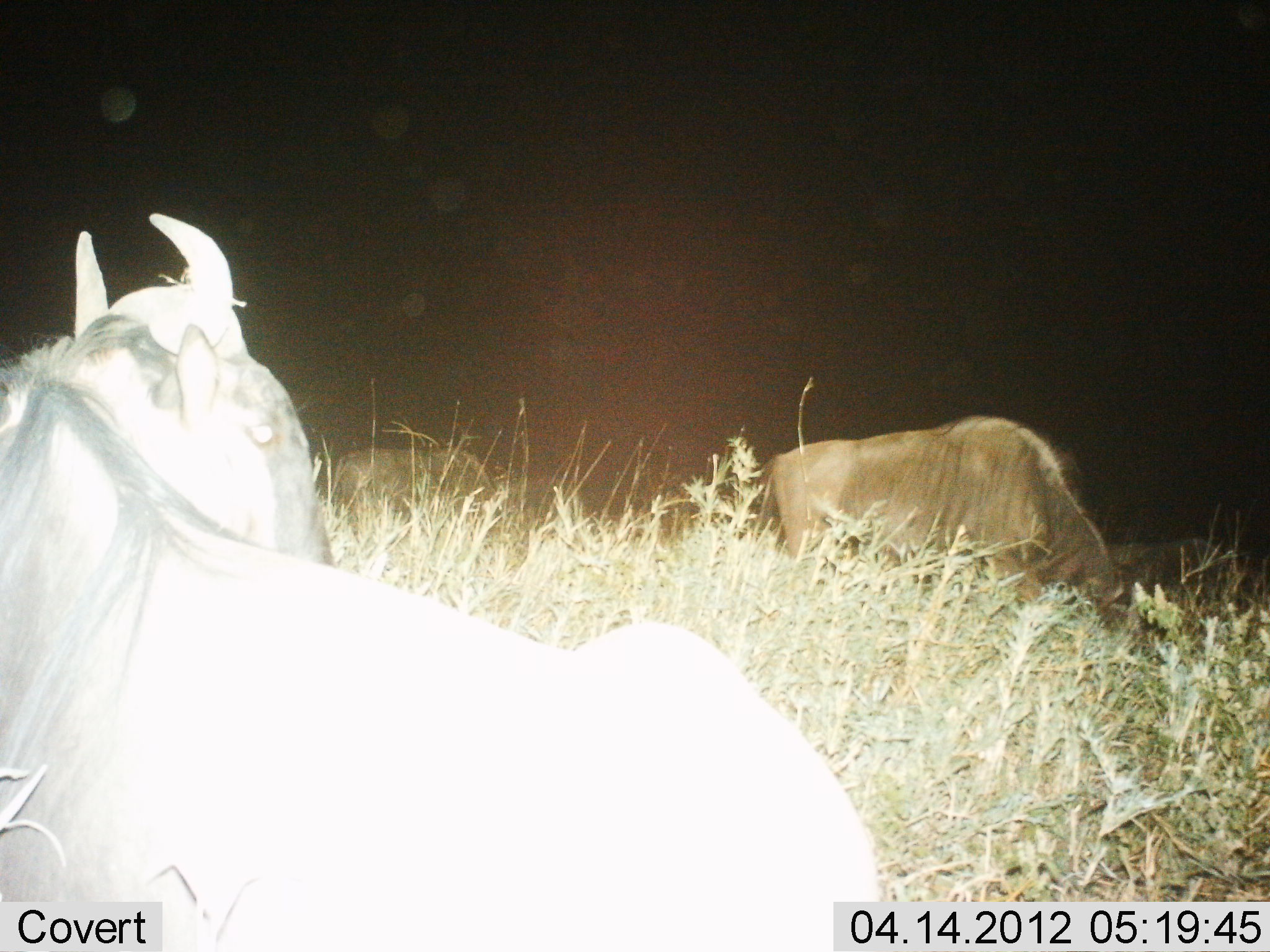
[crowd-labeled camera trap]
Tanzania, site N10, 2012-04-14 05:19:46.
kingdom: Animalia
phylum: Chordata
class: Mammalia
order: Artiodactyla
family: Bovidae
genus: Connochaetes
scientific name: Connochaetes taurinus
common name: blue wildebeest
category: wildebeest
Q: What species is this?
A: Wildebeest (blue wildebeest) (Connochaetes taurinus).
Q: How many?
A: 2.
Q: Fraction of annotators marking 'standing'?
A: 40%.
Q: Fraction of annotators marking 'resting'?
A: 53%.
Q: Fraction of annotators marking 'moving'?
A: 13%.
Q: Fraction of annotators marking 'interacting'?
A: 0%.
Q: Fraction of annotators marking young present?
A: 0%.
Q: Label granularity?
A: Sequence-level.